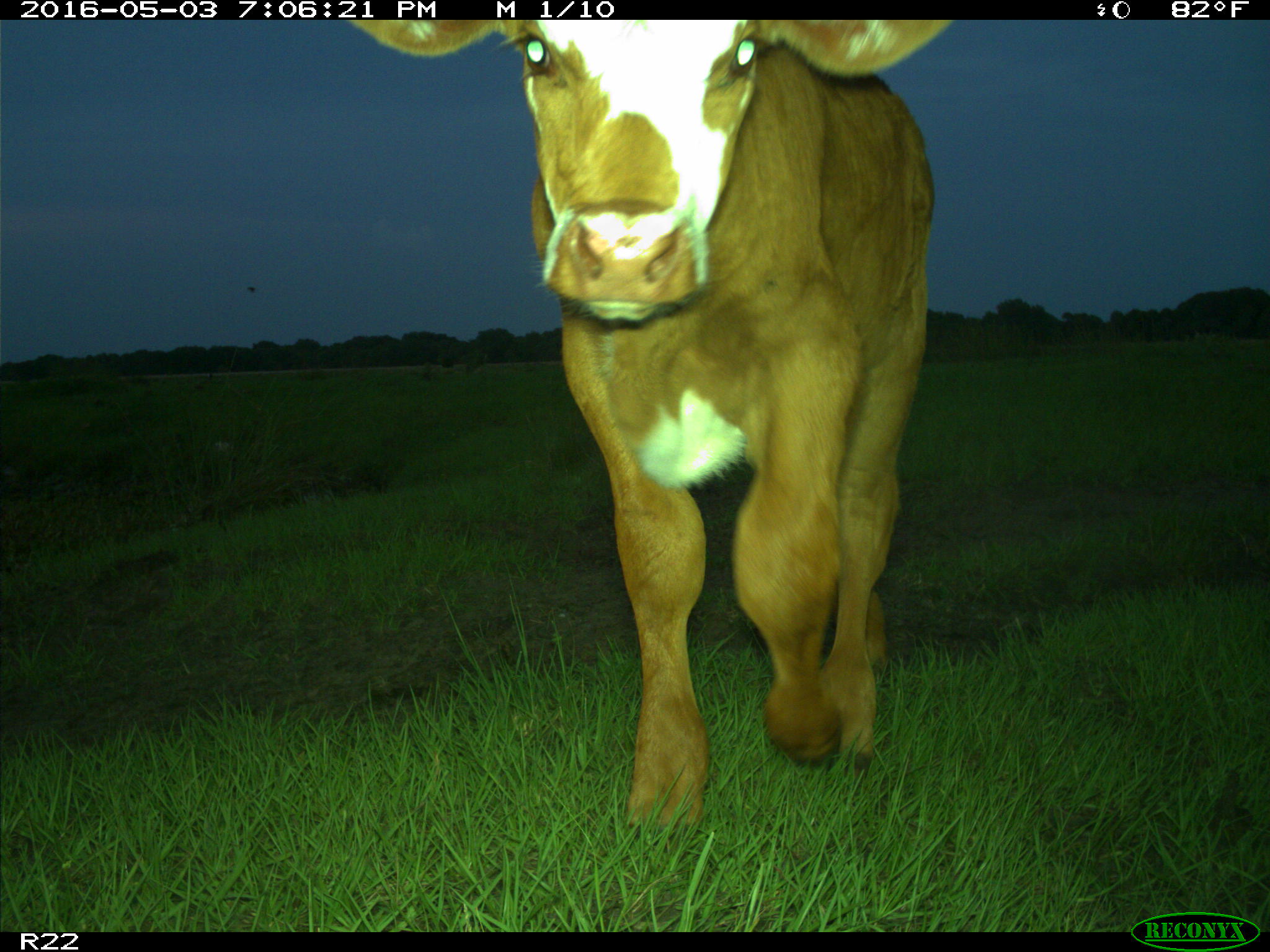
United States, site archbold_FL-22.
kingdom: Animalia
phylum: Chordata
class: Mammalia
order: Artiodactyla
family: Bovidae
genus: Bos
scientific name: Bos taurus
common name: domestic cow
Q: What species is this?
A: Bos taurus (domestic cow).